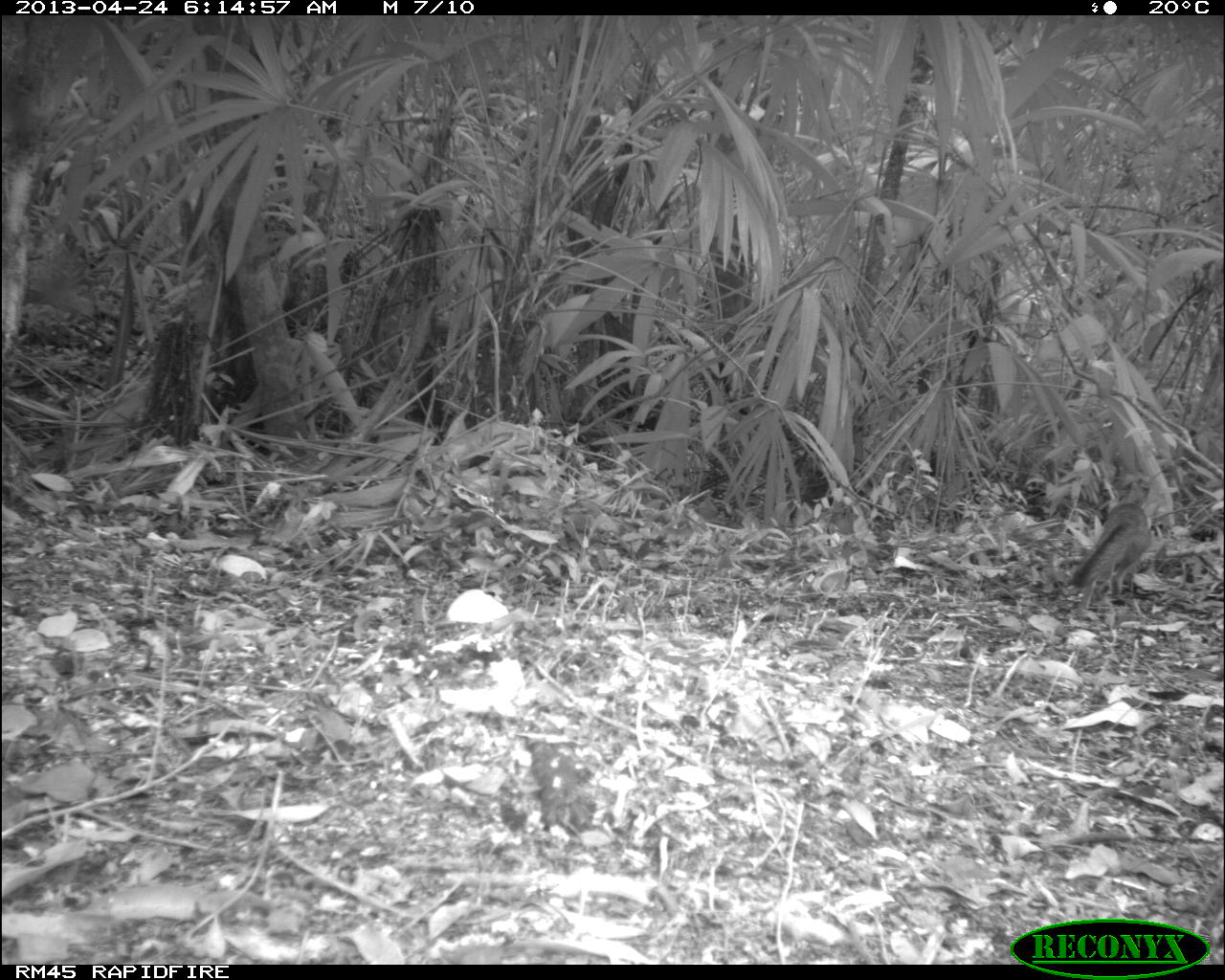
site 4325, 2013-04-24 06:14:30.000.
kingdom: Animalia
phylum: Chordata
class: Mammalia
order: Carnivora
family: Canidae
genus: Urocyon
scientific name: Urocyon cinereoargenteus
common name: gray fox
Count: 1.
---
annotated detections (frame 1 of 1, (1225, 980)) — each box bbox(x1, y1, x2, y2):
urocyon cinereoargenteus: bbox(1069, 498, 1152, 621)